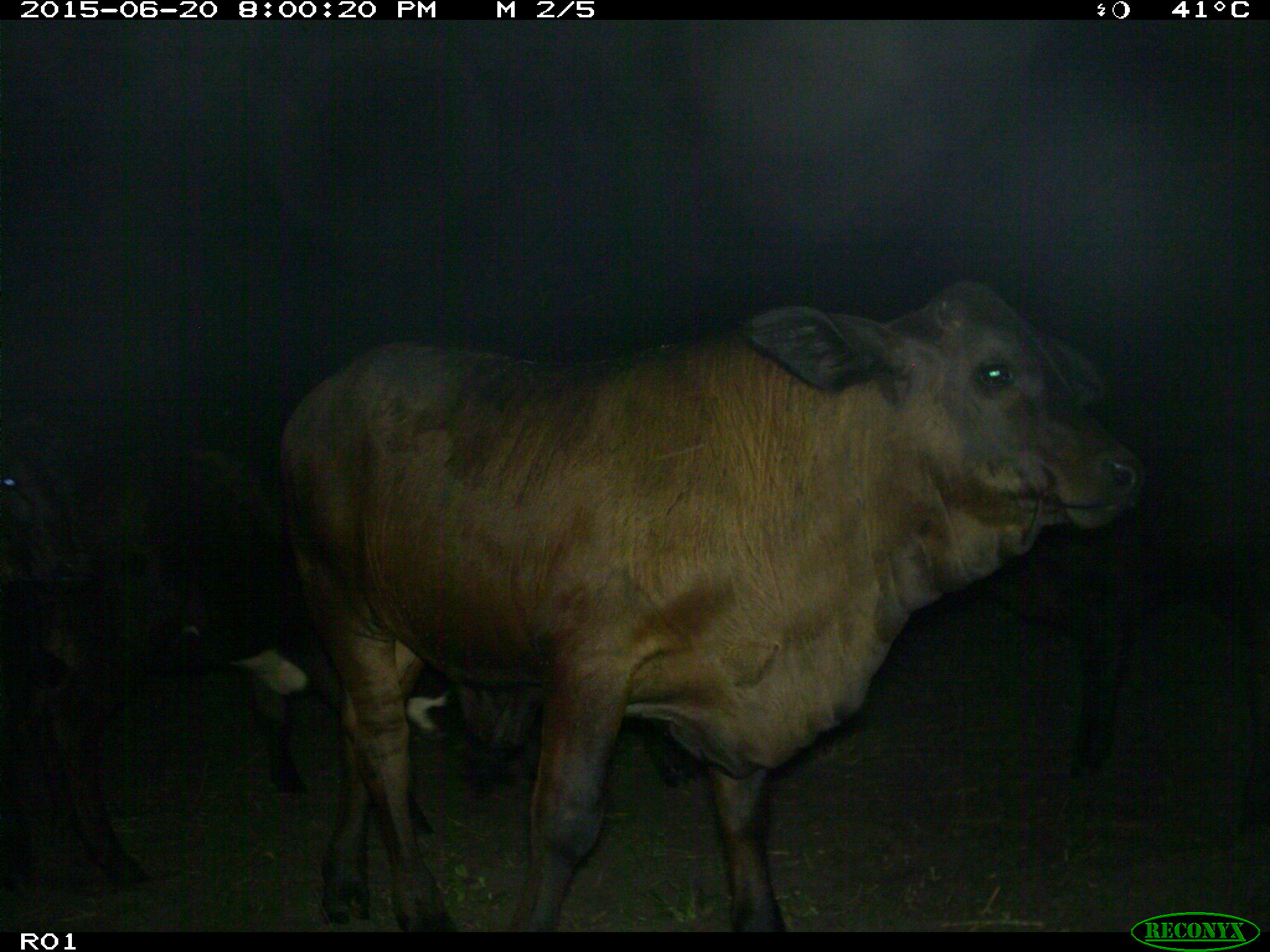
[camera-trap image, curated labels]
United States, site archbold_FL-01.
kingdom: Animalia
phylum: Chordata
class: Mammalia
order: Artiodactyla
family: Bovidae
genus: Bos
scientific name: Bos taurus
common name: domestic cow